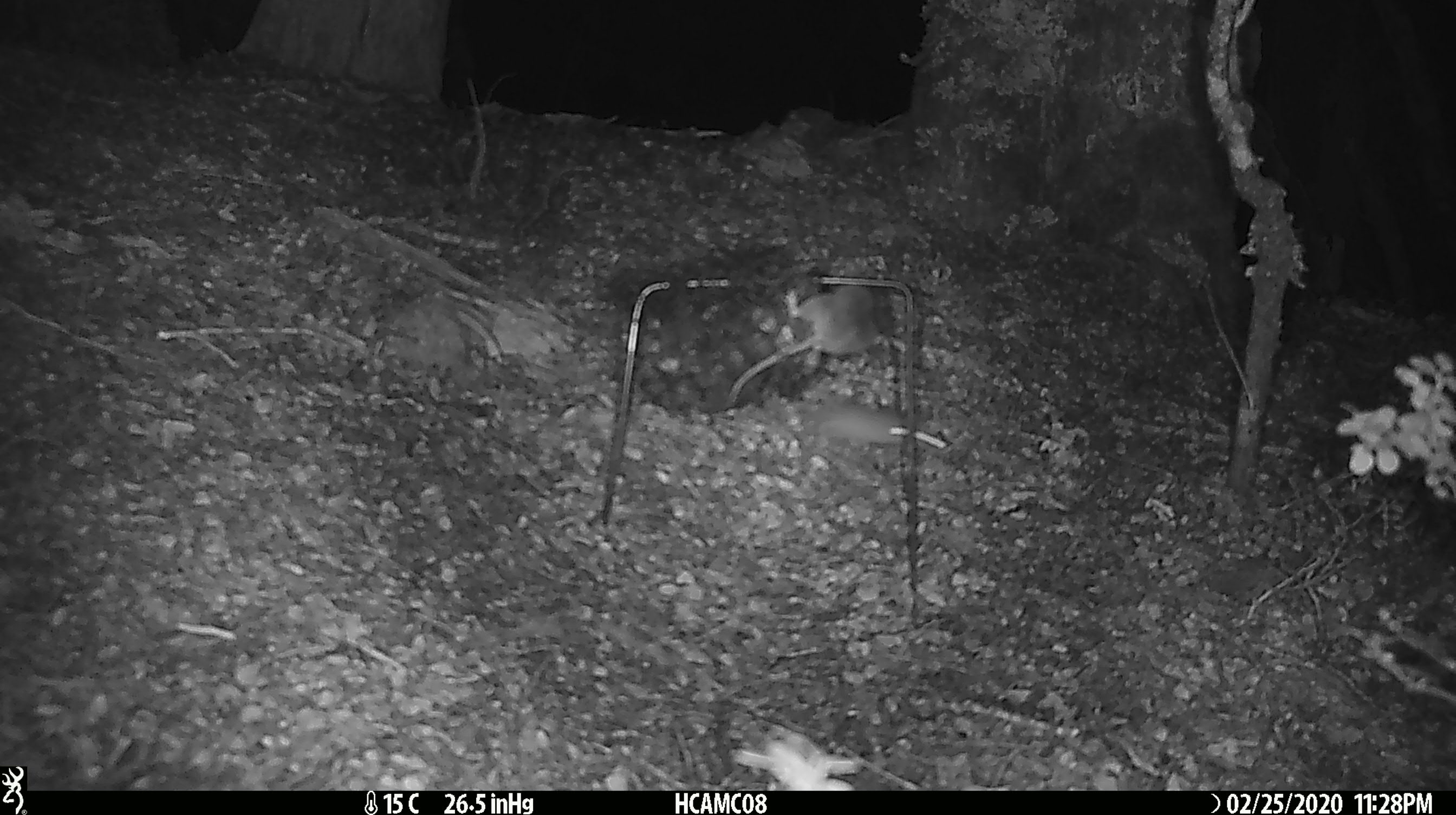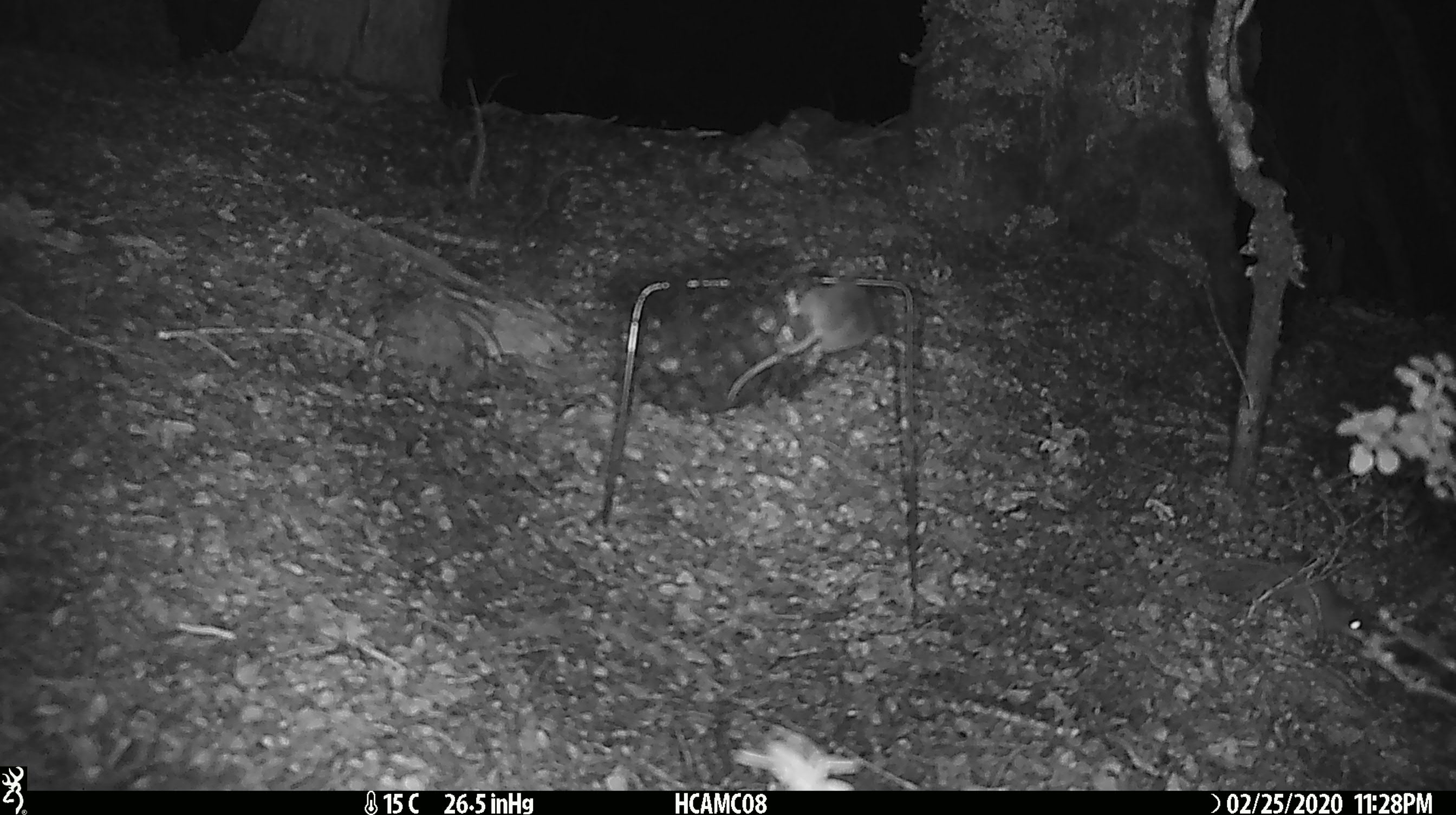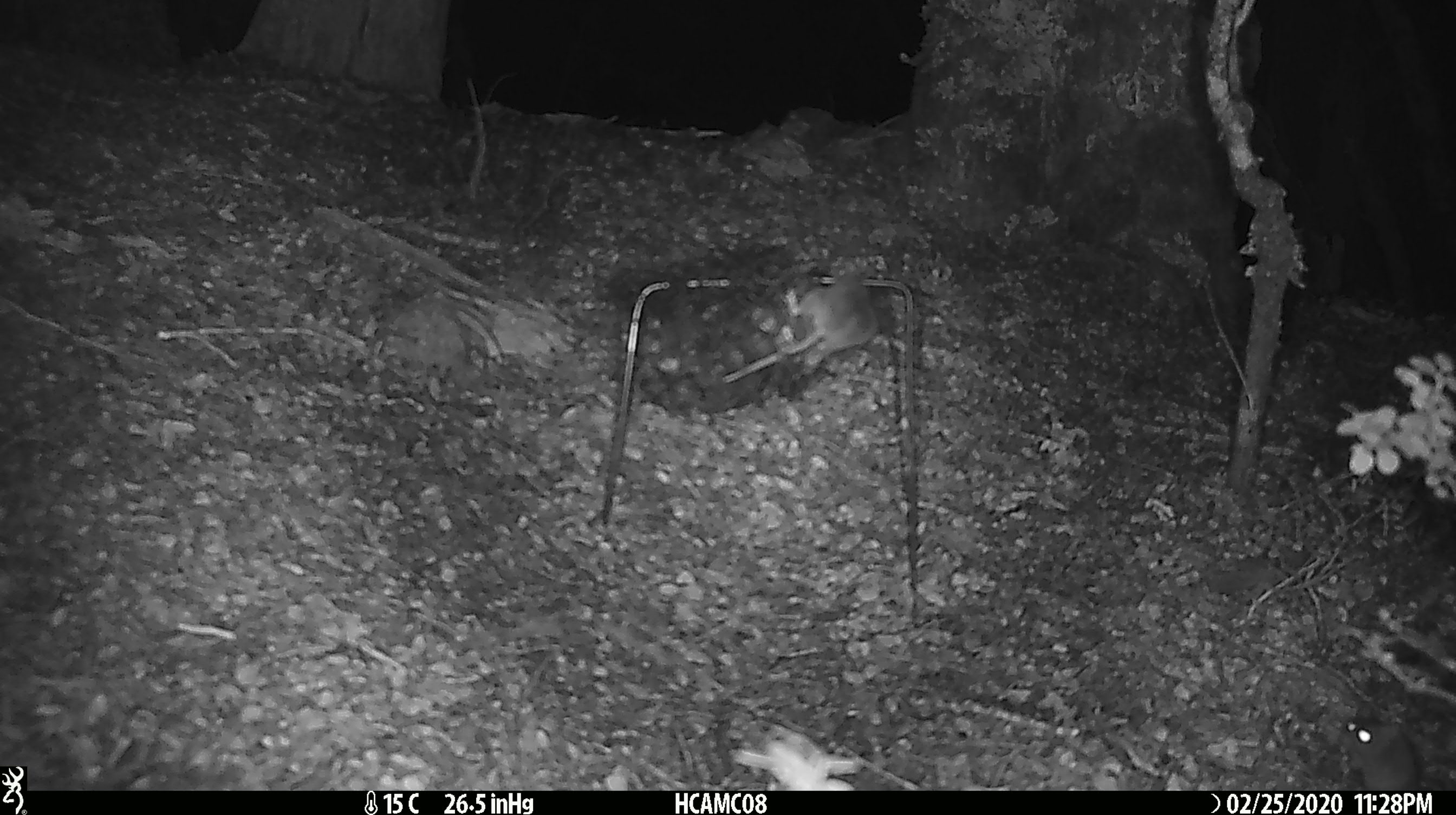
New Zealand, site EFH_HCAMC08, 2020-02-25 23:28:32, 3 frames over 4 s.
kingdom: Animalia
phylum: Chordata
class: Mammalia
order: Rodentia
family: Muridae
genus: Mus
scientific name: Mus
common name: mouse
Mouse (Mus).